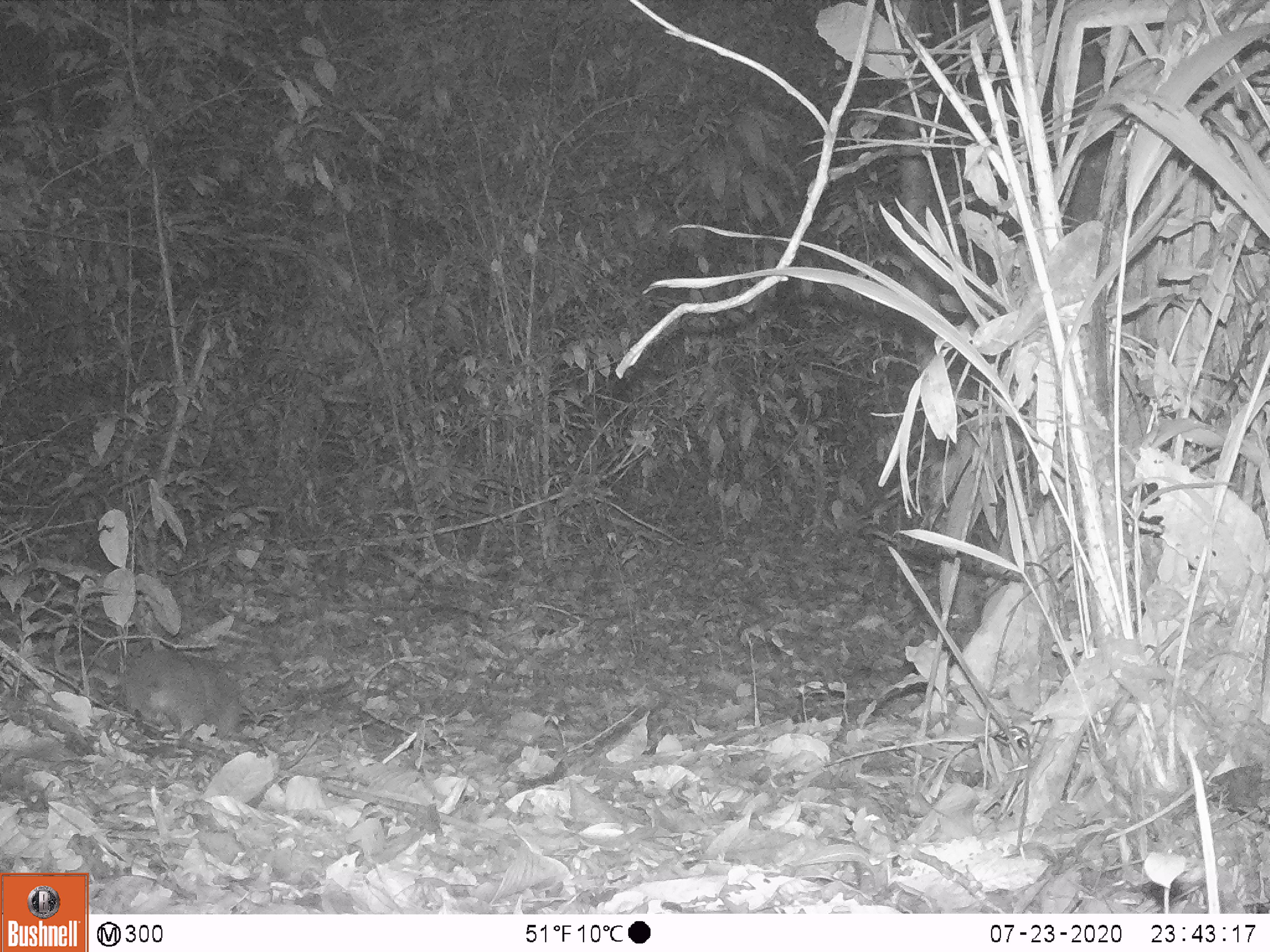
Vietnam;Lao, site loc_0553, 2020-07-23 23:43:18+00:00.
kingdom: Animalia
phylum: Chordata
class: Mammalia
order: Rodentia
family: Muridae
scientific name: Muridae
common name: old-world mice and rats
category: unidentified murid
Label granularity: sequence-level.